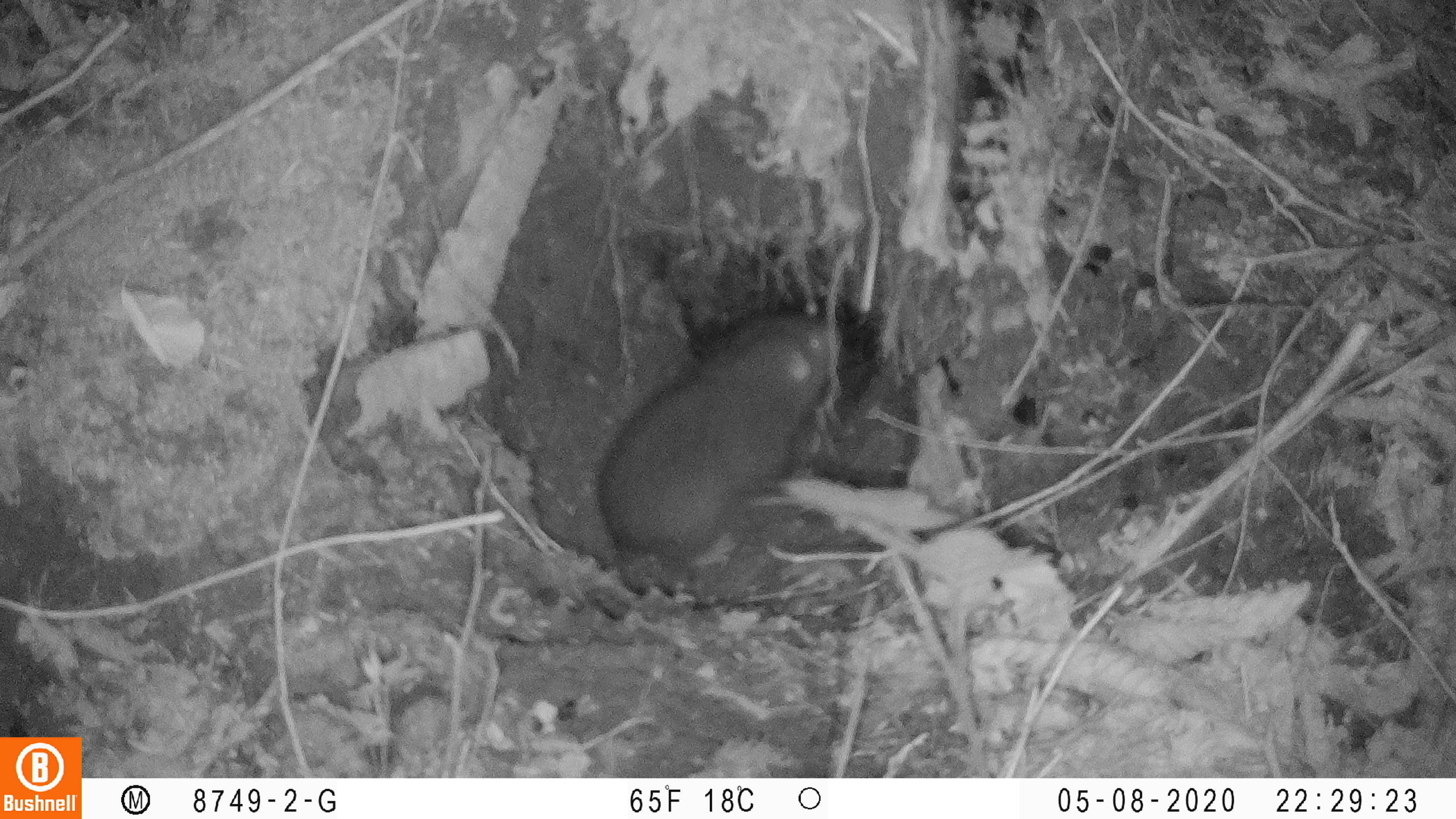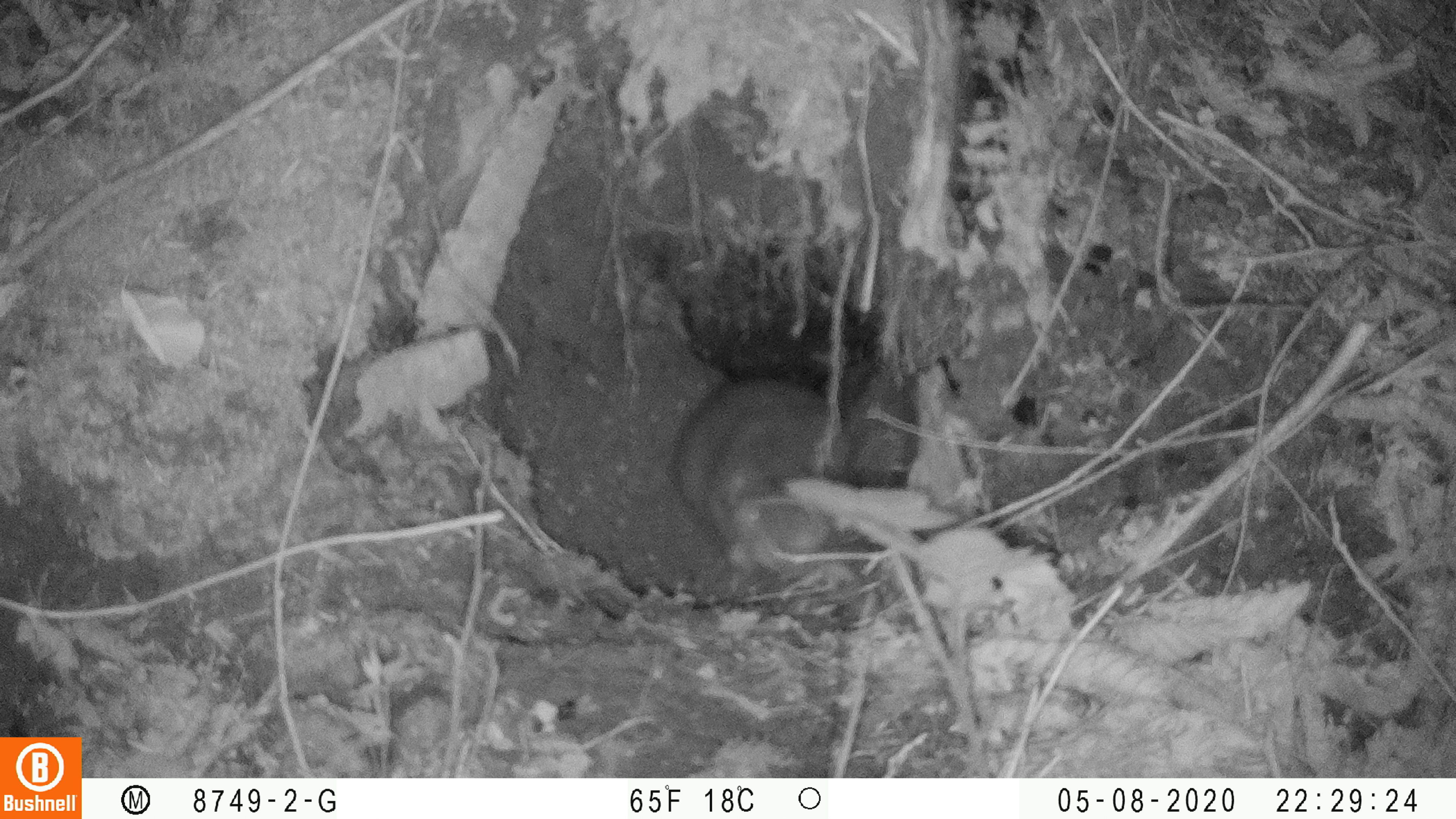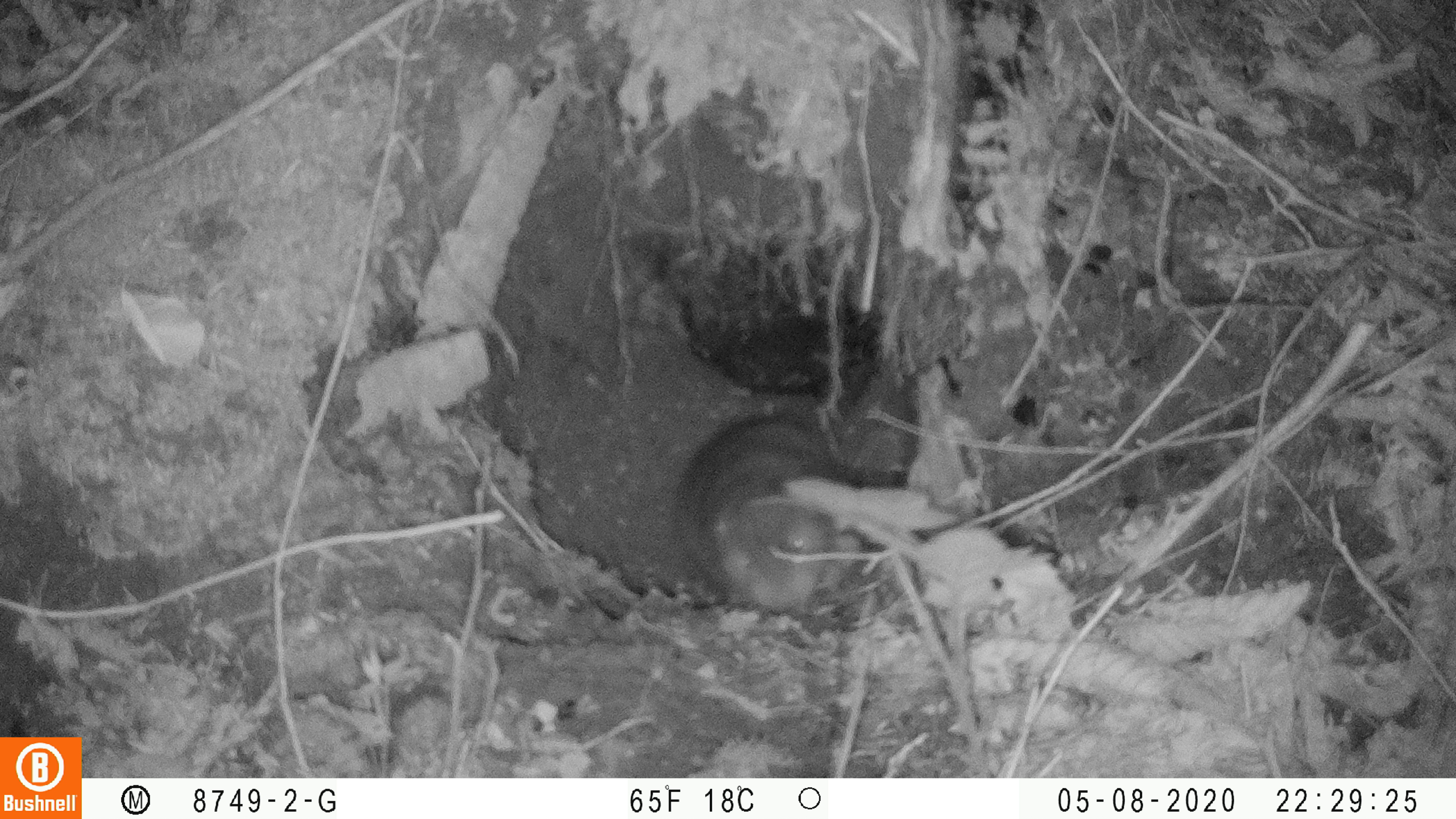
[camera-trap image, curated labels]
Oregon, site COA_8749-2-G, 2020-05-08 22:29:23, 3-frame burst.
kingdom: Animalia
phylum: Chordata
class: Mammalia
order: Rodentia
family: Aplodontiidae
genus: Aplodontia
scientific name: Aplodontia rufa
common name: mountain beaver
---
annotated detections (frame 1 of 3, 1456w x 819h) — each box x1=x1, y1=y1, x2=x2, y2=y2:
mountain beaver: x1=588, y1=298, x2=844, y2=582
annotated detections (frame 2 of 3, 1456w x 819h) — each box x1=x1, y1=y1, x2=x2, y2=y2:
mountain beaver: x1=658, y1=368, x2=857, y2=577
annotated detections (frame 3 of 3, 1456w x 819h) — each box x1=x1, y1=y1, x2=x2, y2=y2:
mountain beaver: x1=662, y1=415, x2=854, y2=620